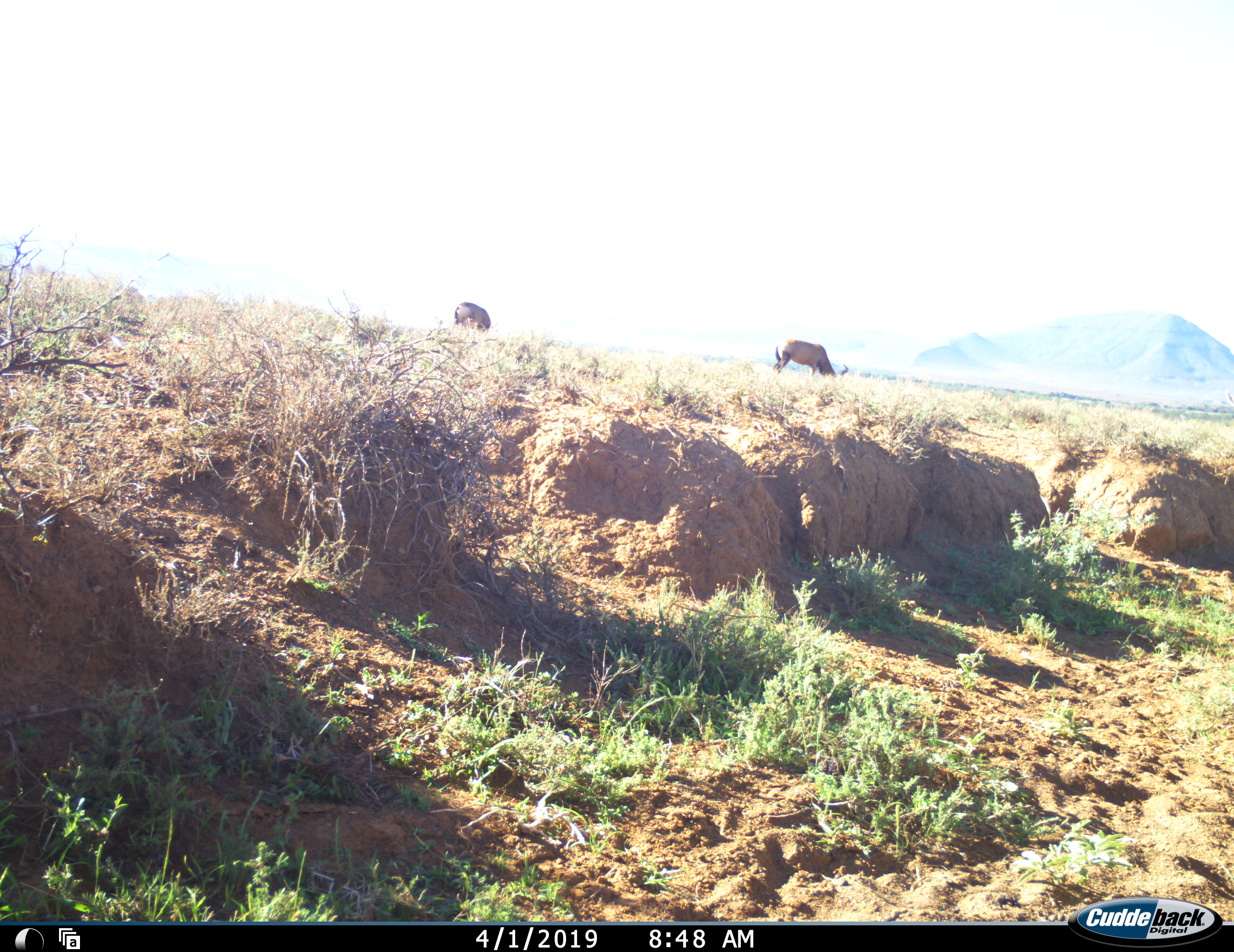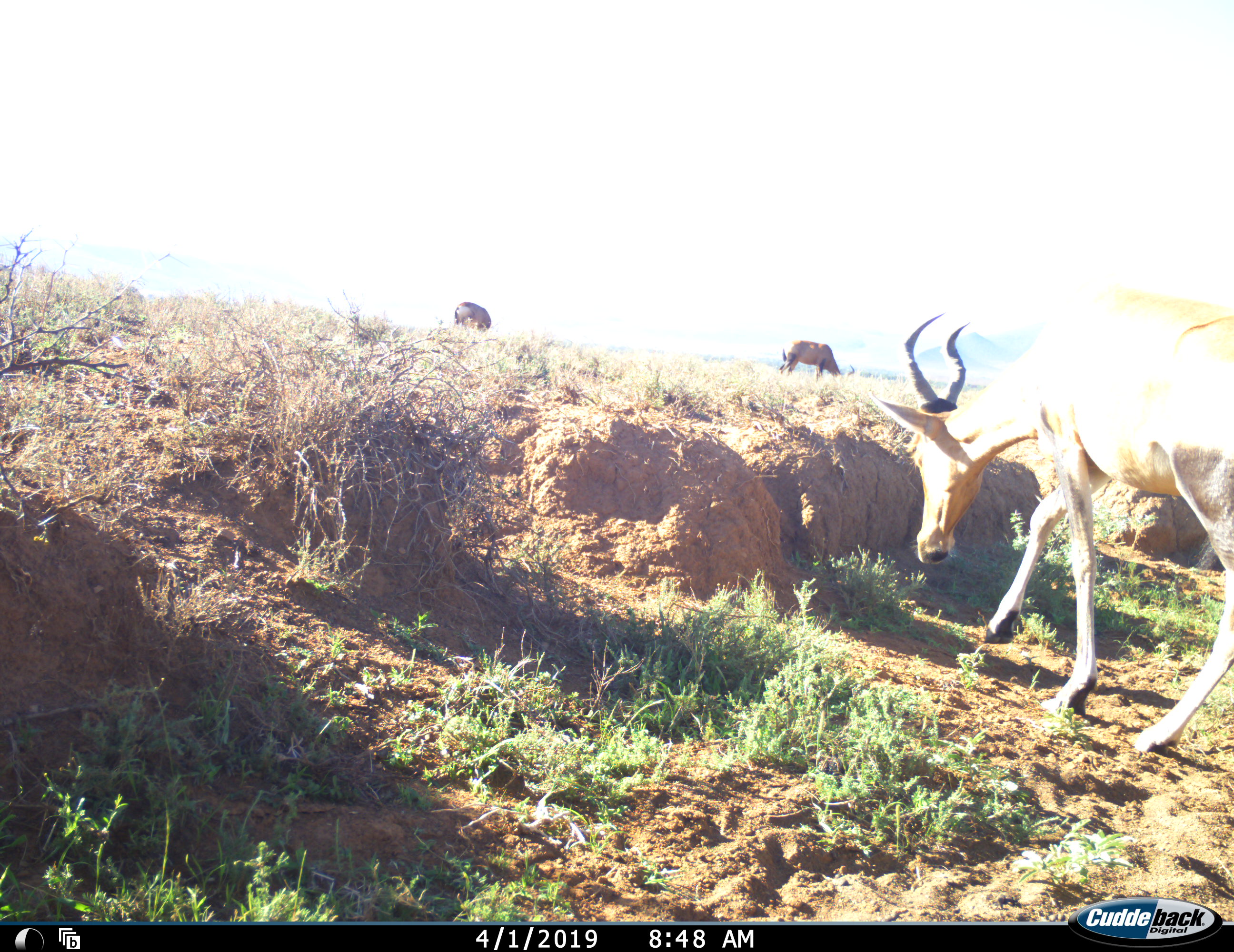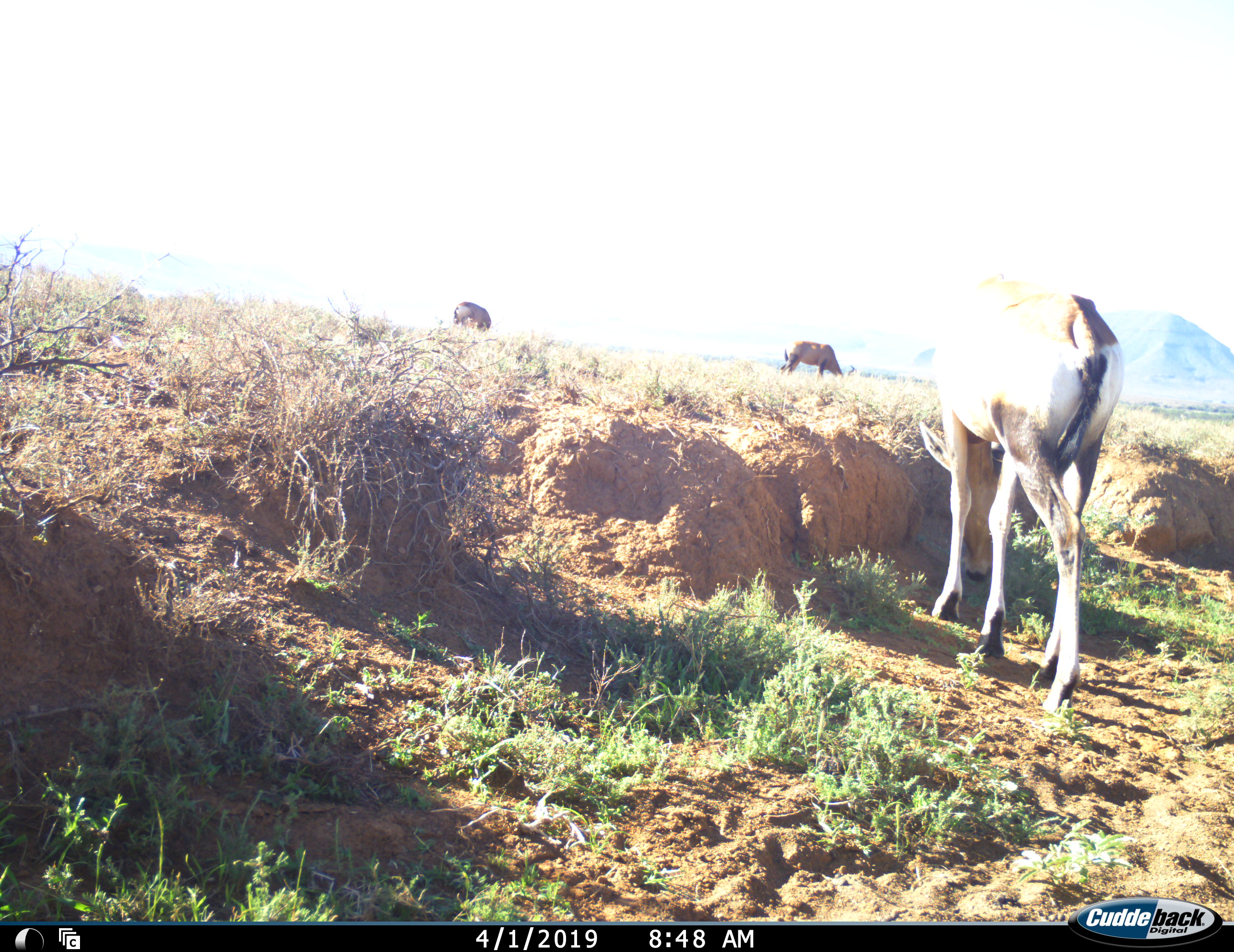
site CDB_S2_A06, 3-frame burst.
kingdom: Animalia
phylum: Chordata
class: Mammalia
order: Artiodactyla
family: Bovidae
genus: Alcelaphus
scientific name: Alcelaphus buselaphus caama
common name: red hartebeest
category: hartebeestred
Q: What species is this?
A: Hartebeestred (red hartebeest) (Alcelaphus buselaphus caama).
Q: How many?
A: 3.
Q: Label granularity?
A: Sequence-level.